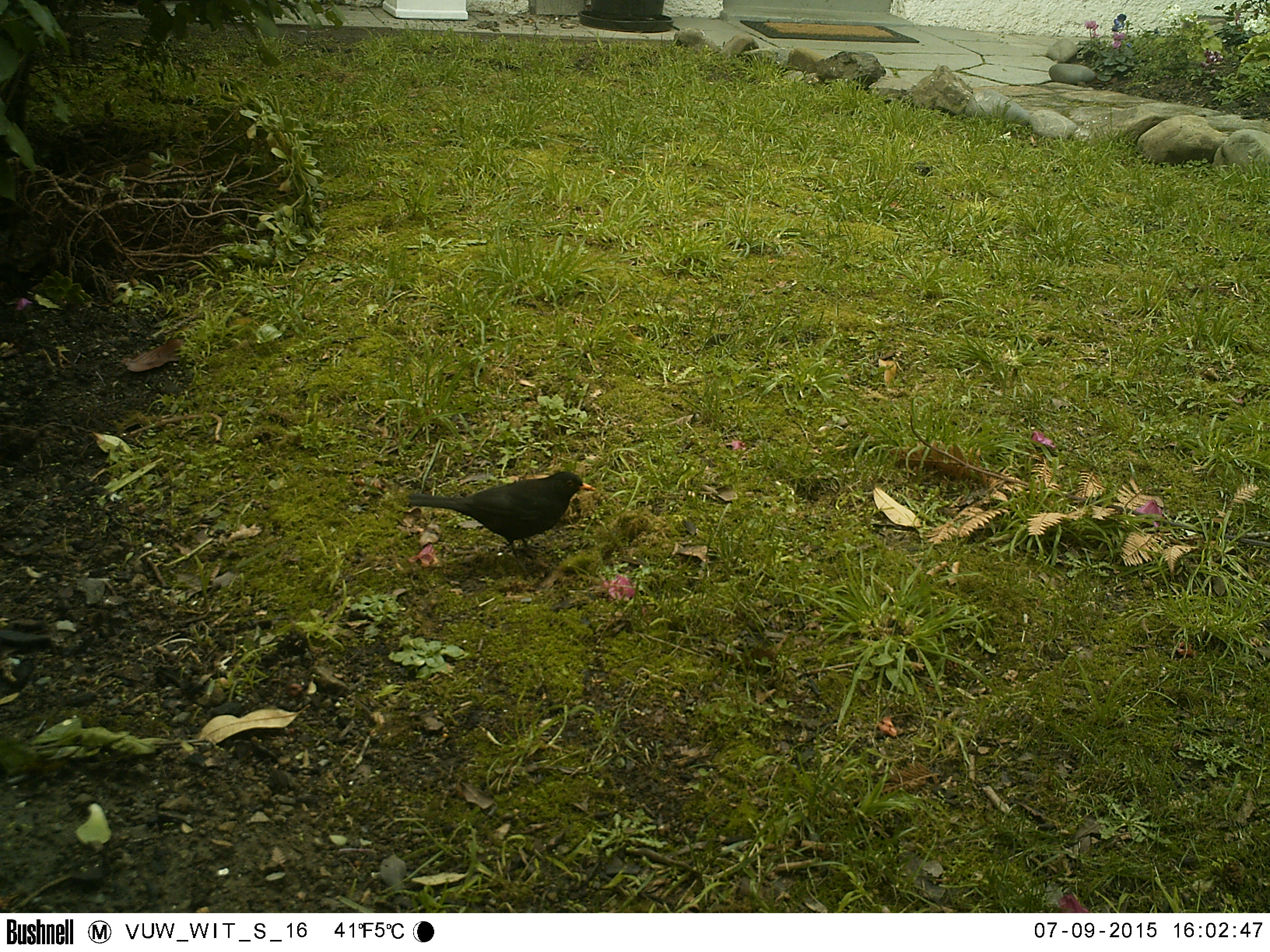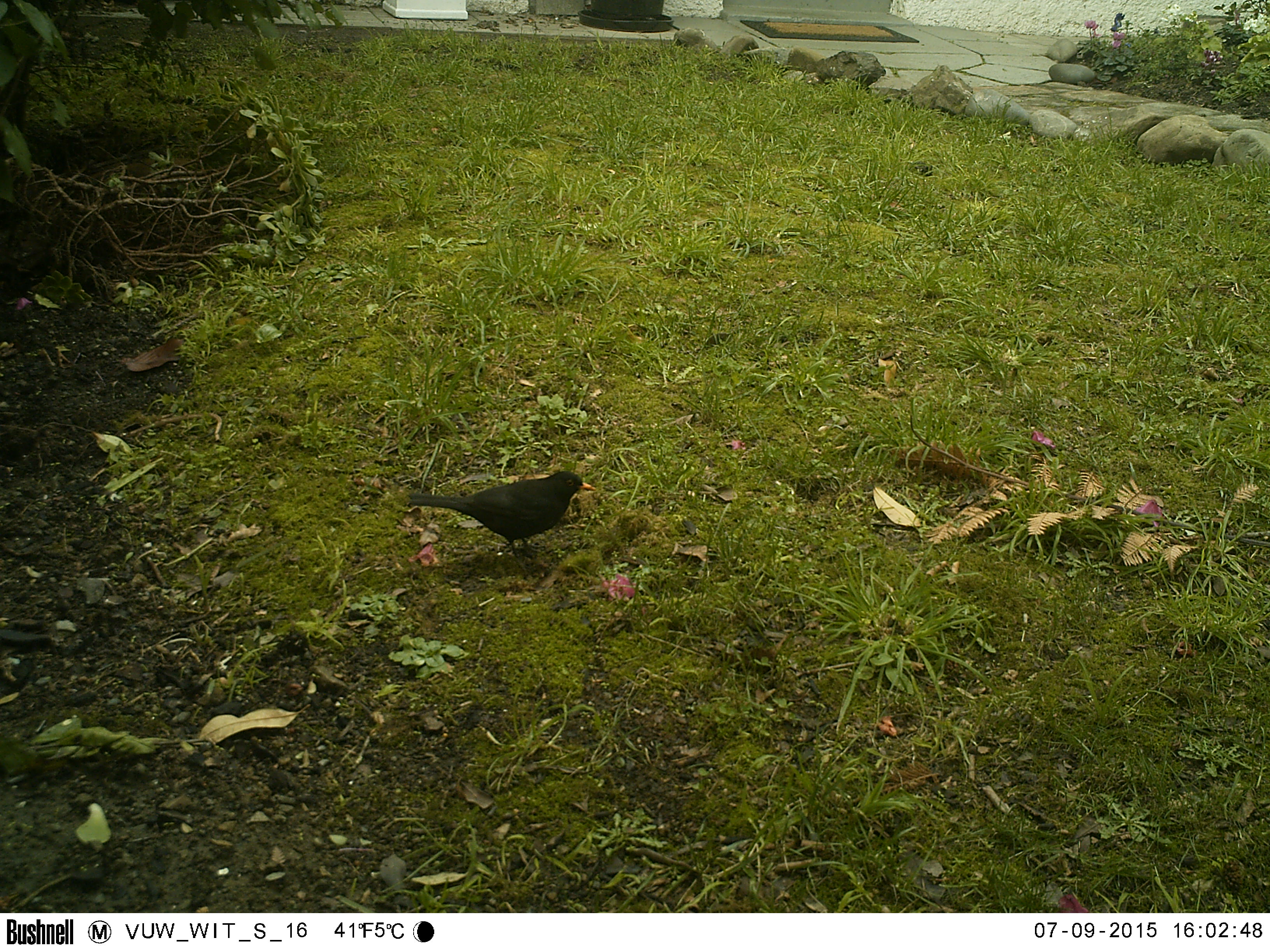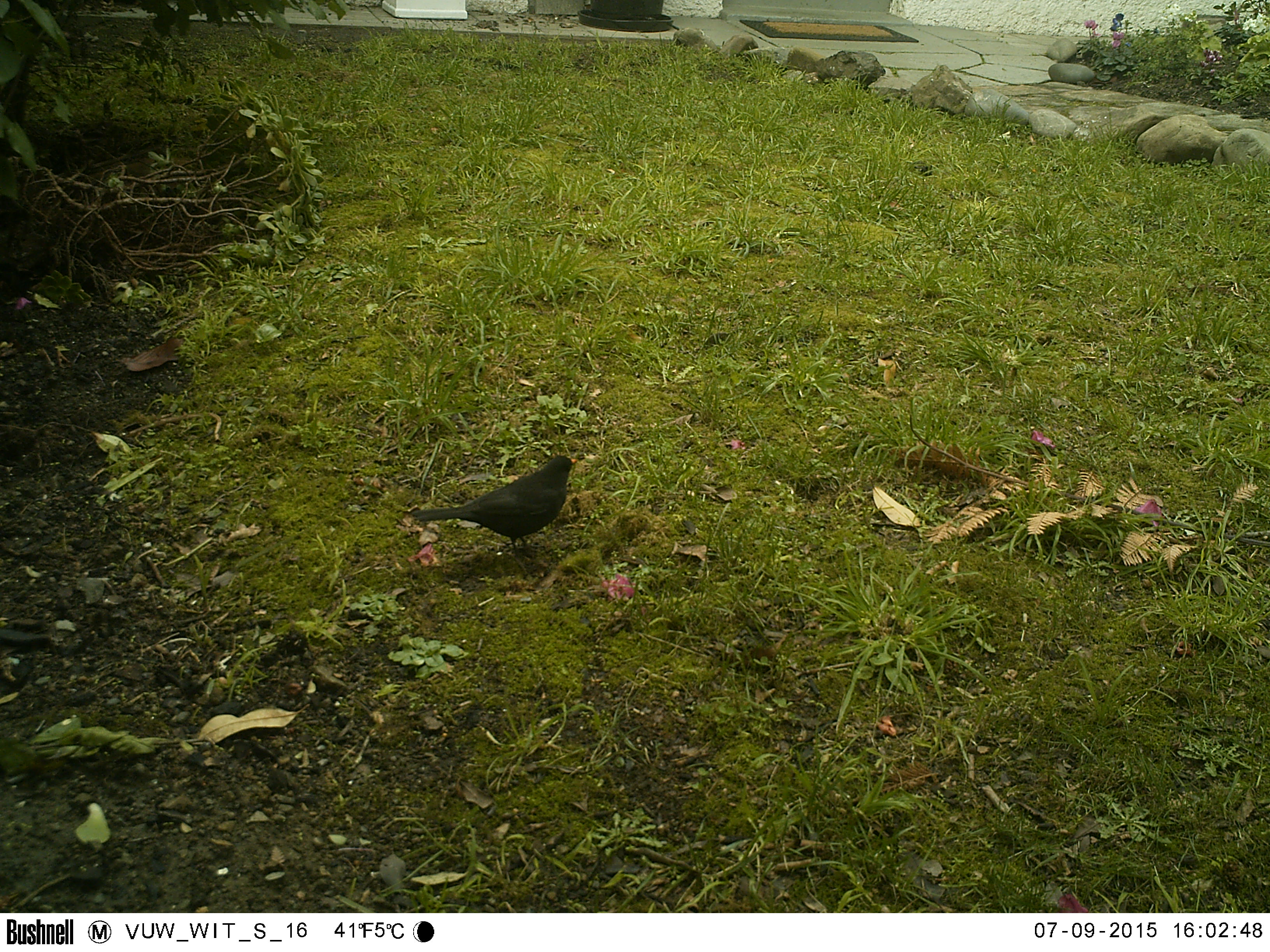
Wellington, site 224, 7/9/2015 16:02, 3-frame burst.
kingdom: Animalia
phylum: Chordata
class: Aves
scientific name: Aves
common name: bird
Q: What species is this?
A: Bird (Aves).